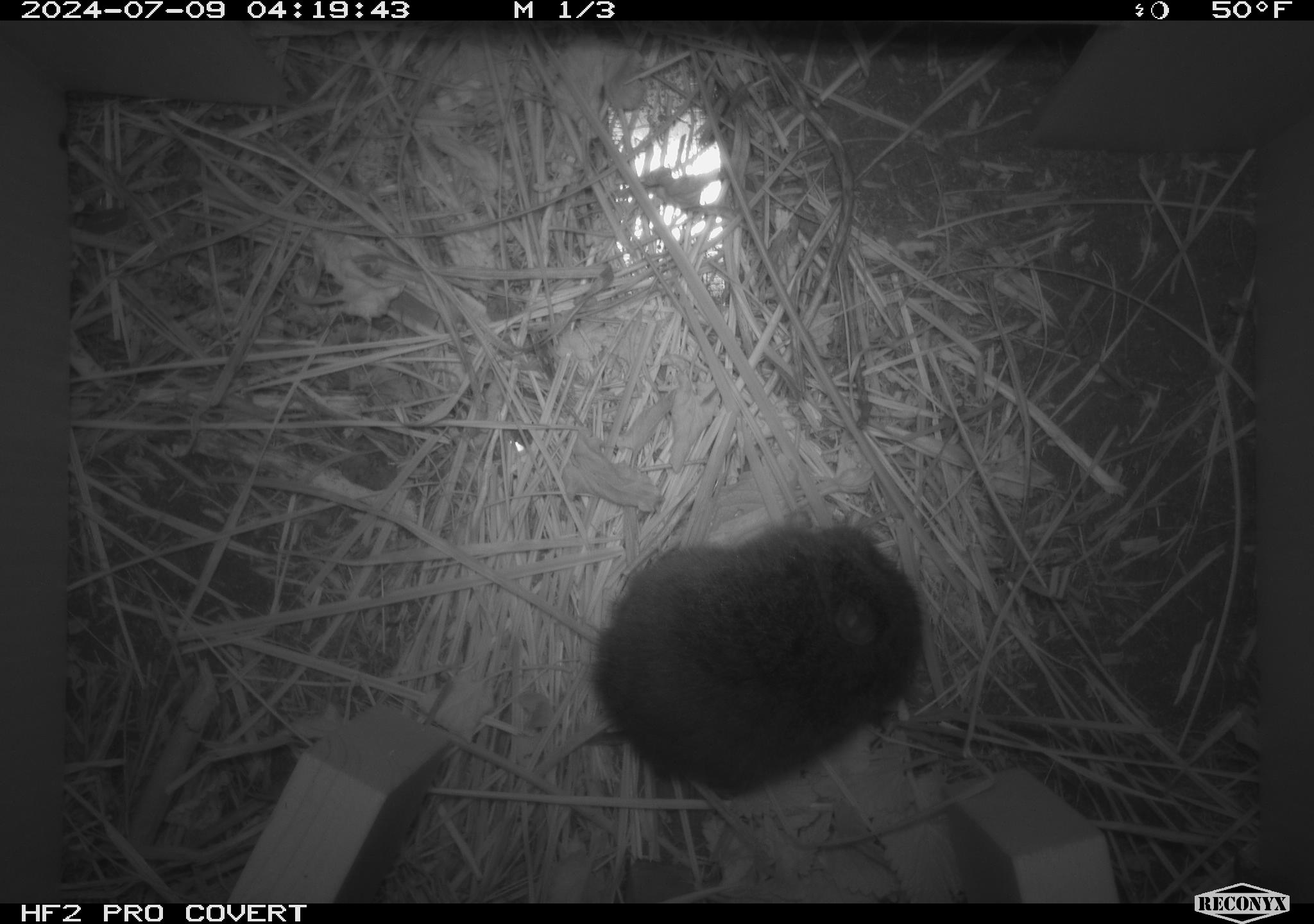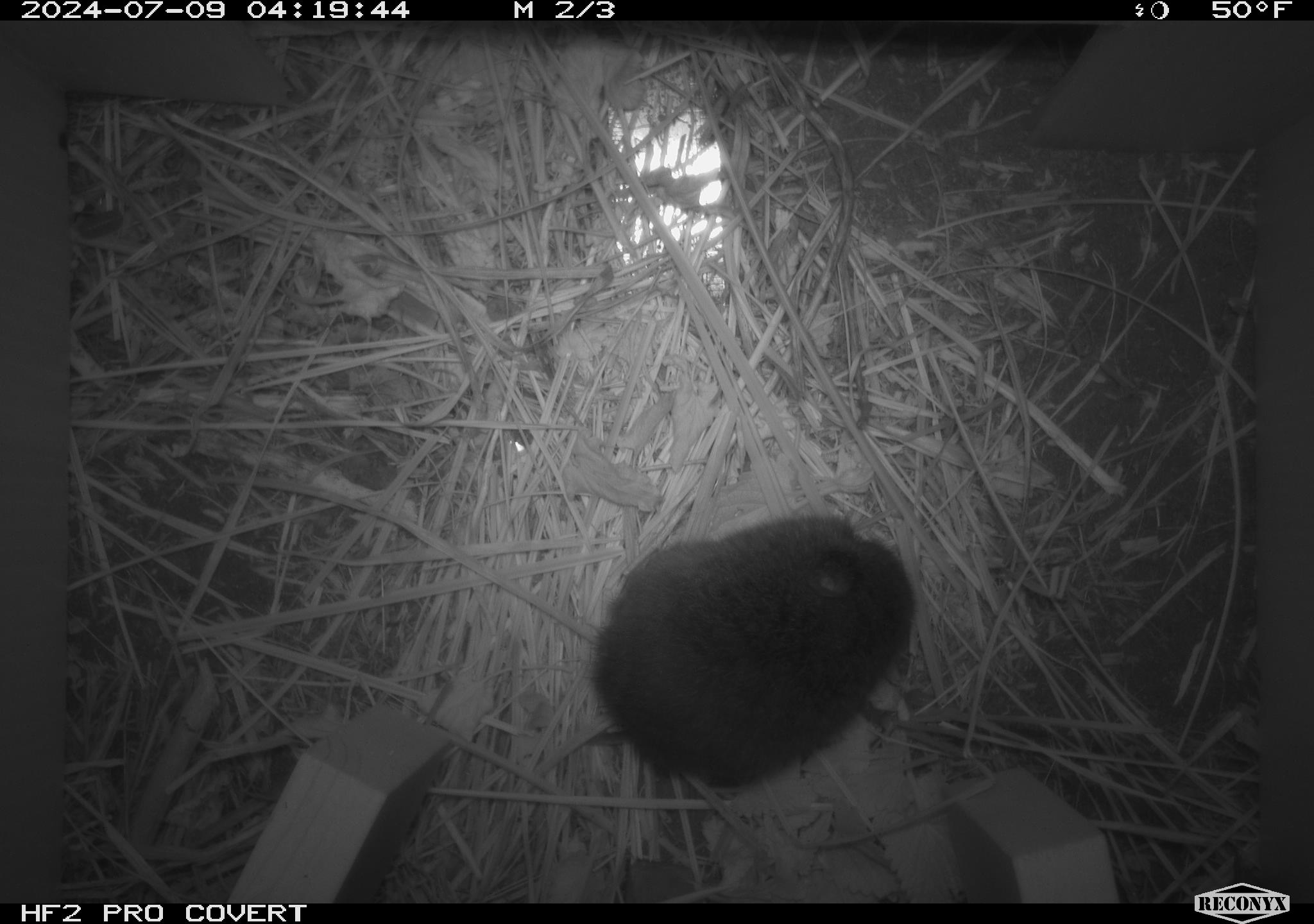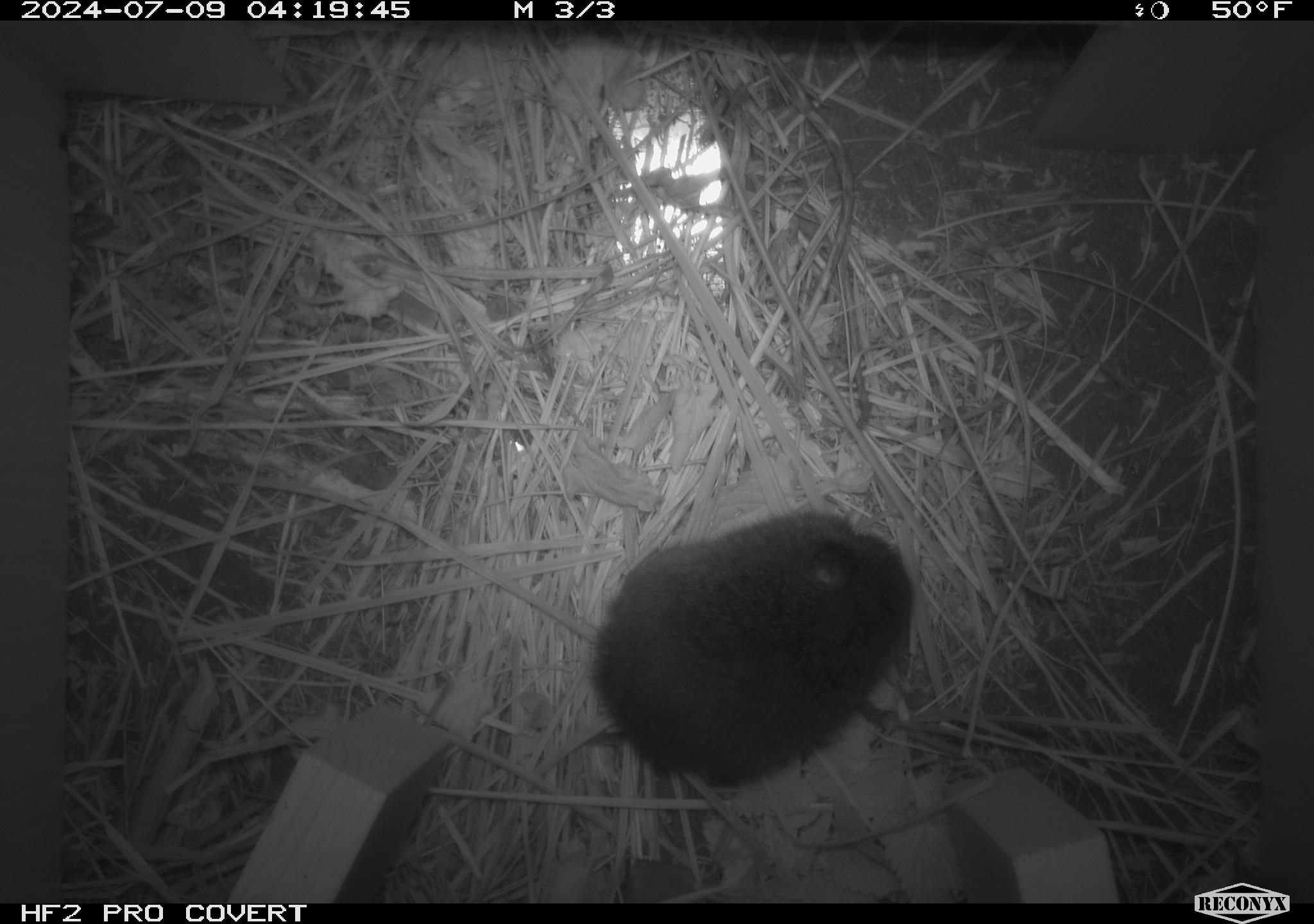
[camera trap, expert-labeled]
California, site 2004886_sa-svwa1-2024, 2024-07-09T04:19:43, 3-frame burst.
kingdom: Animalia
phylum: Chordata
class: Mammalia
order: Rodentia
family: Cricetidae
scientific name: Arvicolinae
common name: voles, lemmings, and muskrats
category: arvicolinae subfamily